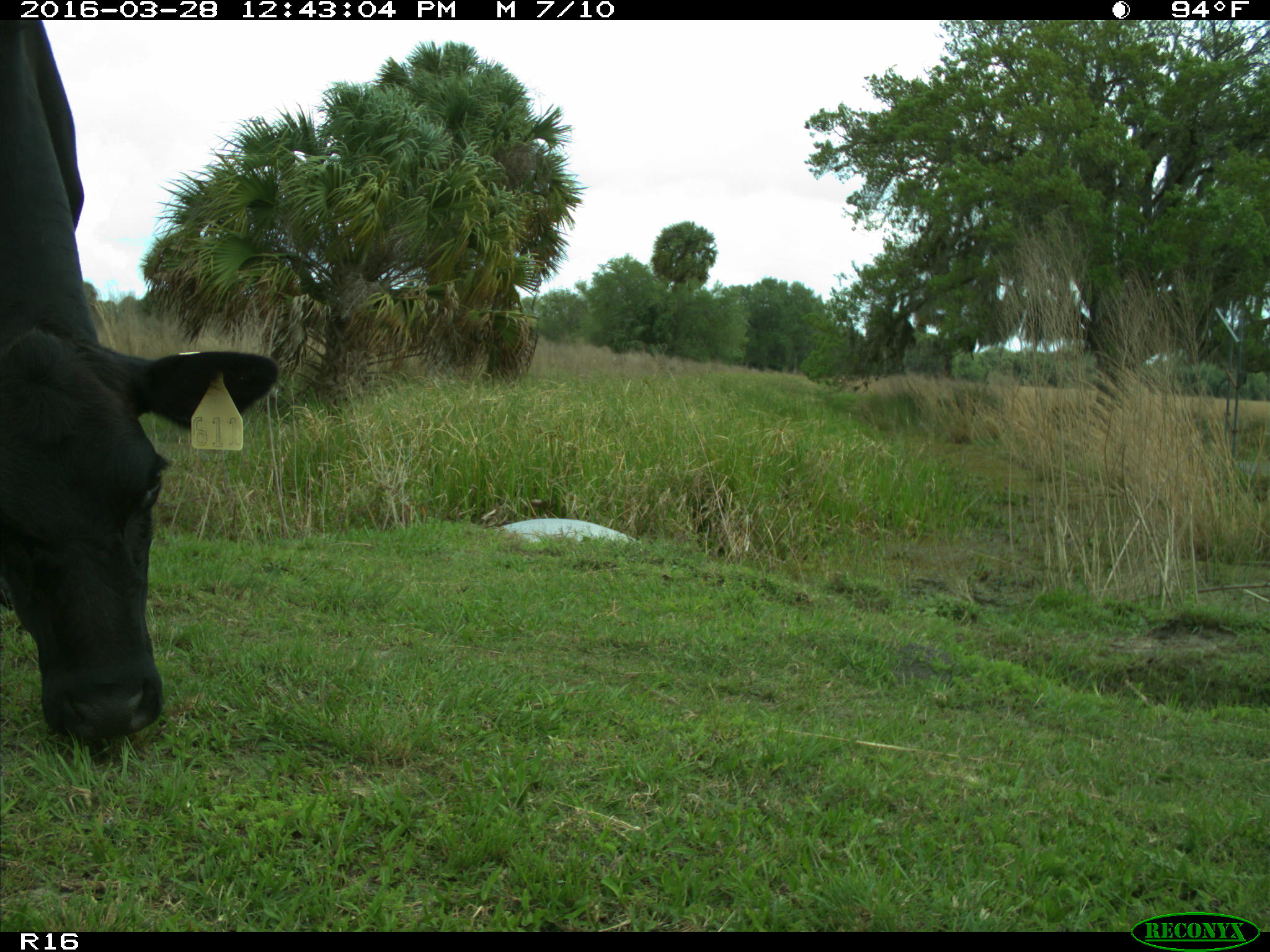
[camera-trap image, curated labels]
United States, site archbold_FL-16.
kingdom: Animalia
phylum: Chordata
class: Mammalia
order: Artiodactyla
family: Bovidae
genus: Bos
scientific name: Bos taurus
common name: domestic cow